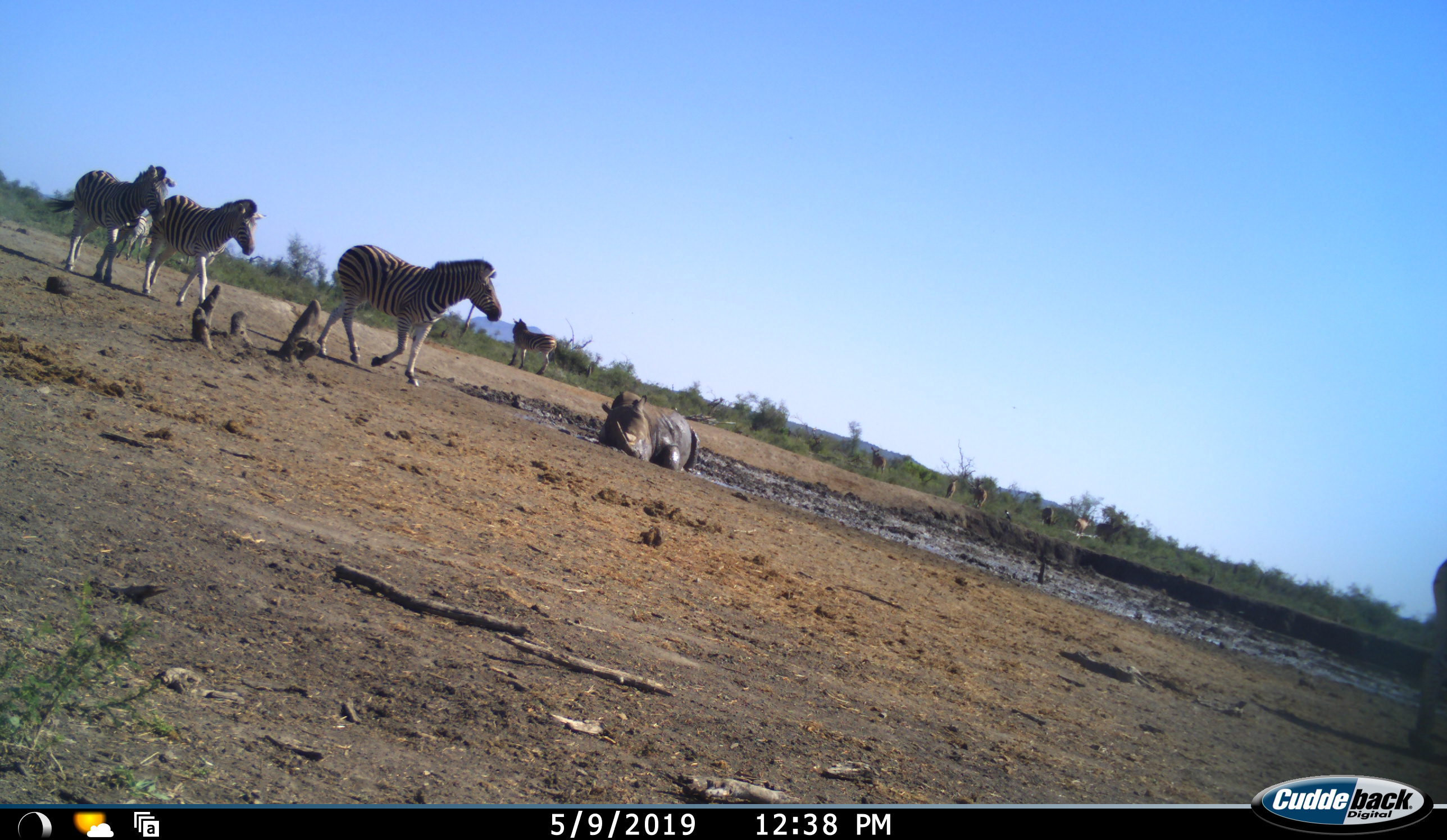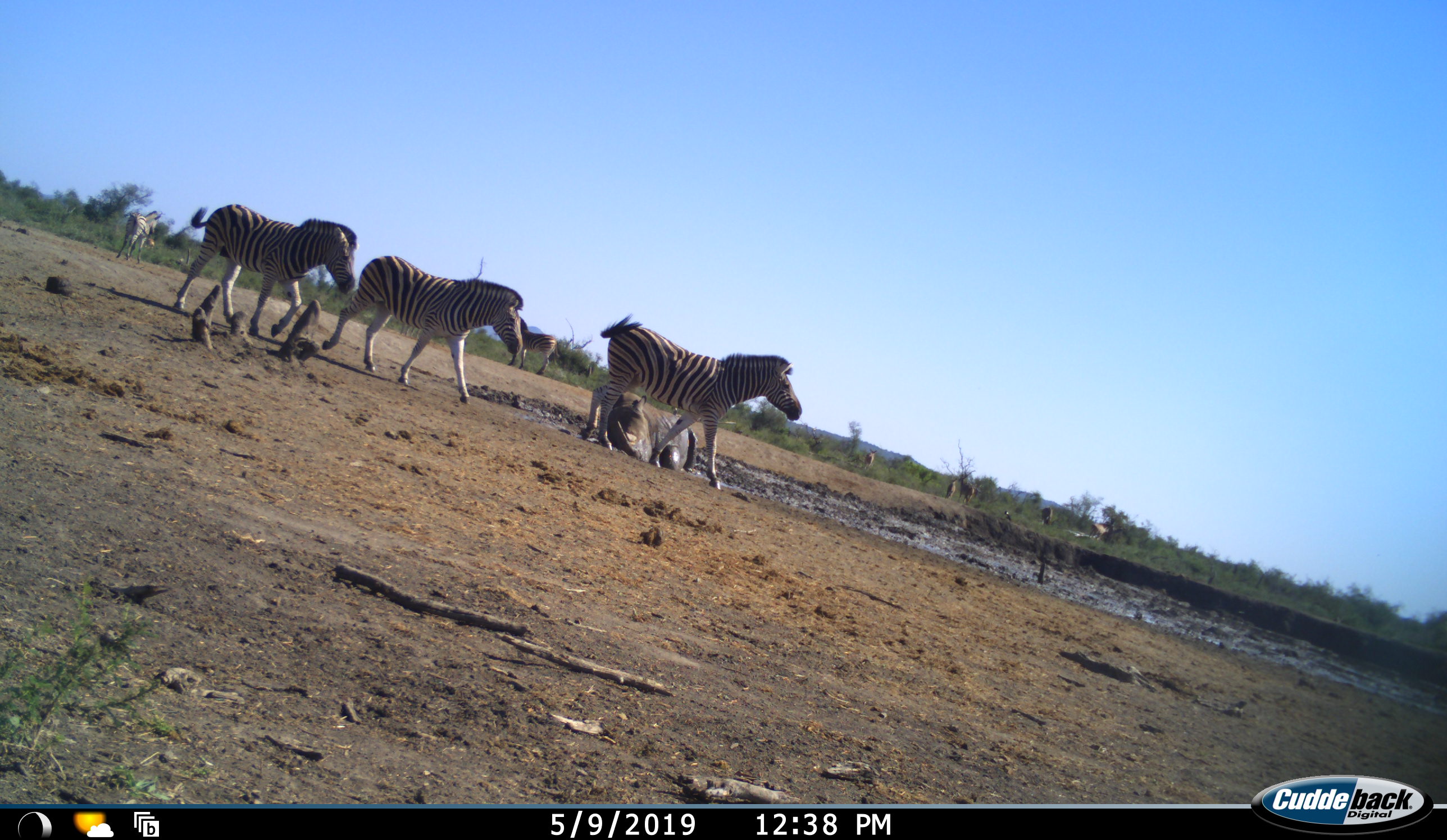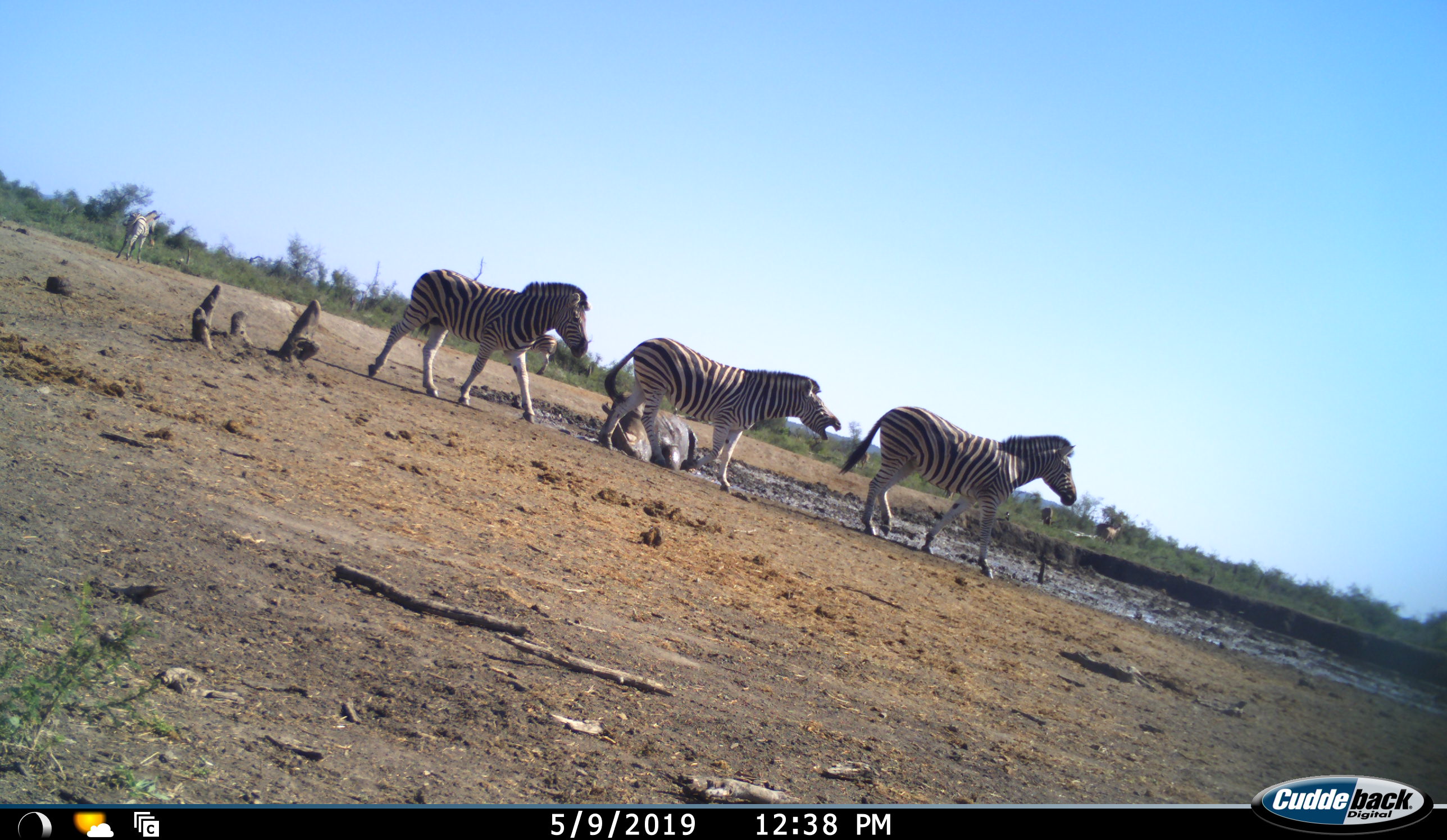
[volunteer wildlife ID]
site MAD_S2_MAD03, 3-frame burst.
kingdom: Animalia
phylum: Chordata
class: Mammalia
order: Perissodactyla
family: Rhinocerotidae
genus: Diceros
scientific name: Diceros bicornis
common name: black rhinoceros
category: rhinocerosblack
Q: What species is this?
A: Rhinocerosblack (black rhinoceros) (Diceros bicornis).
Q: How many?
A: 1.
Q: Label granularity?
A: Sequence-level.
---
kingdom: Animalia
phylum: Chordata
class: Mammalia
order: Perissodactyla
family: Equidae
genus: Equus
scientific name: Equus quagga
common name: plains zebra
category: zebraplains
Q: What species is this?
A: Zebraplains (plains zebra) (Equus quagga).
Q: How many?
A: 5.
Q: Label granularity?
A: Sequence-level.